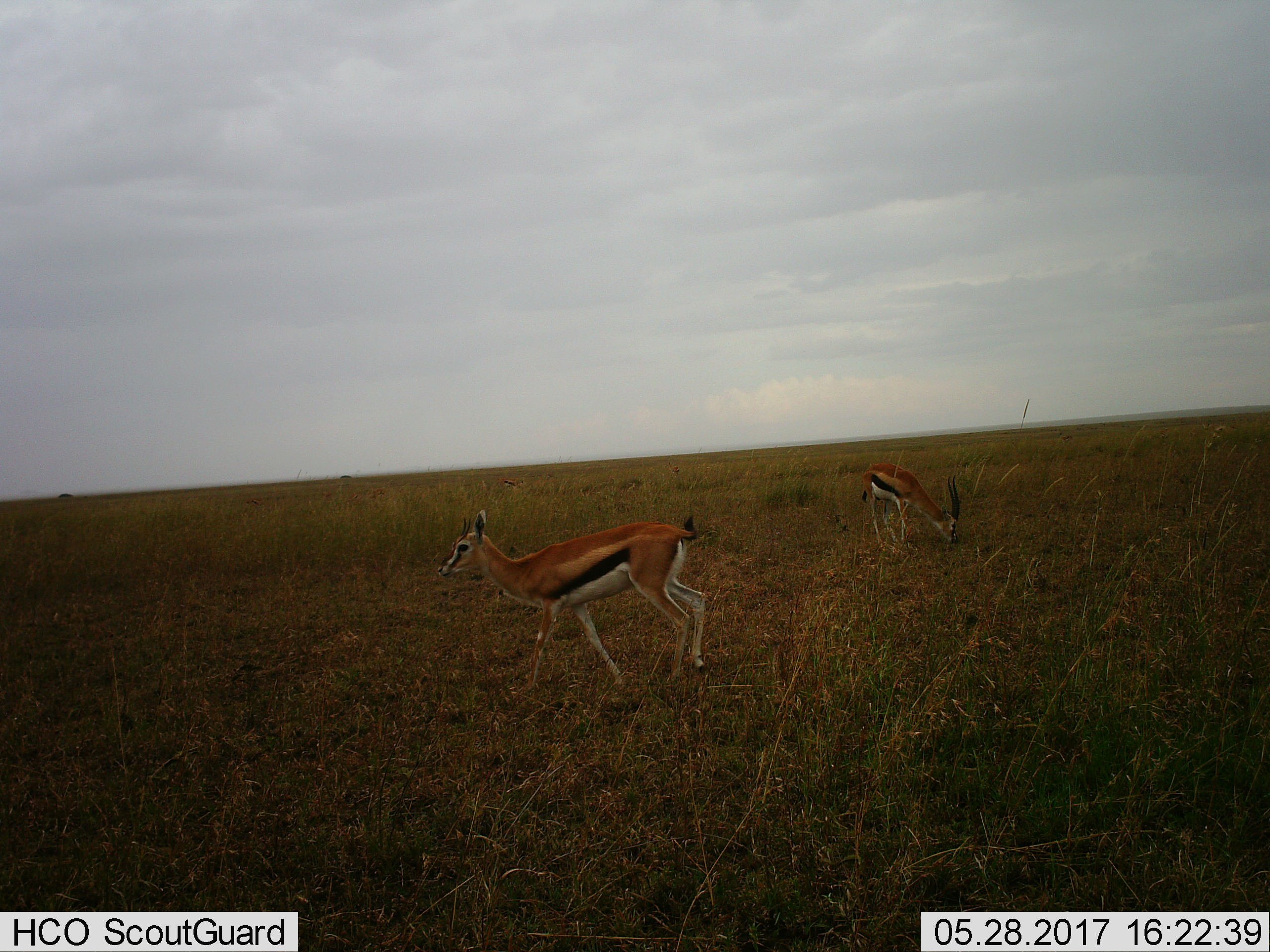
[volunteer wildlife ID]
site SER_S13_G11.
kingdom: Animalia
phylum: Chordata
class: Mammalia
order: Artiodactyla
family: Bovidae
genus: Eudorcas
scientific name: Eudorcas thomsonii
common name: thomson's gazelle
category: gazellethomsons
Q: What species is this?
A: Gazellethomsons (thomson's gazelle) (Eudorcas thomsonii).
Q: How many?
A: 2.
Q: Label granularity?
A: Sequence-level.